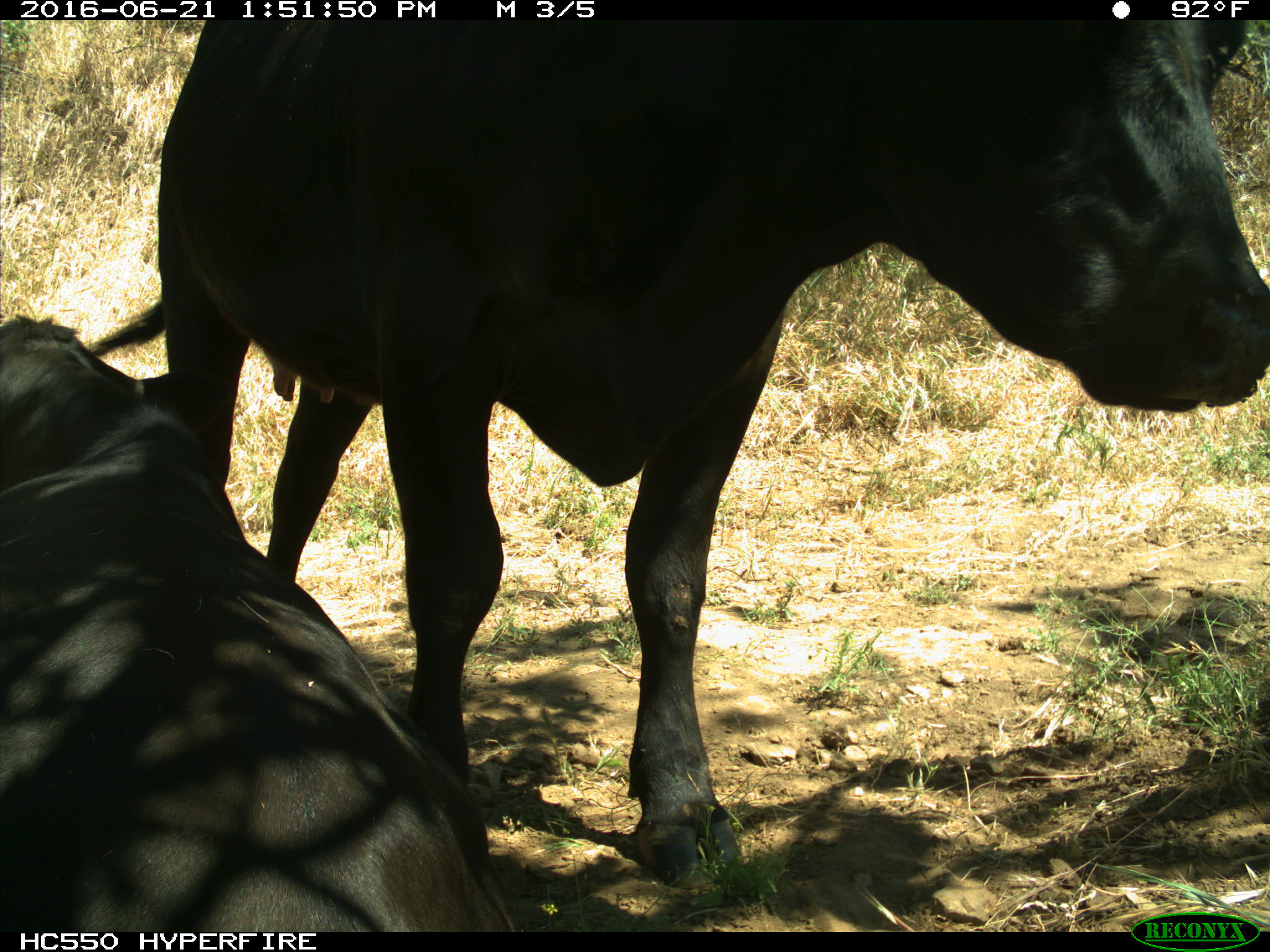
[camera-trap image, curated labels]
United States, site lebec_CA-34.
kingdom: Animalia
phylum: Chordata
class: Mammalia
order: Artiodactyla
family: Bovidae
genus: Bos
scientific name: Bos taurus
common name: domestic cow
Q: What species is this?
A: Bos taurus (domestic cow).